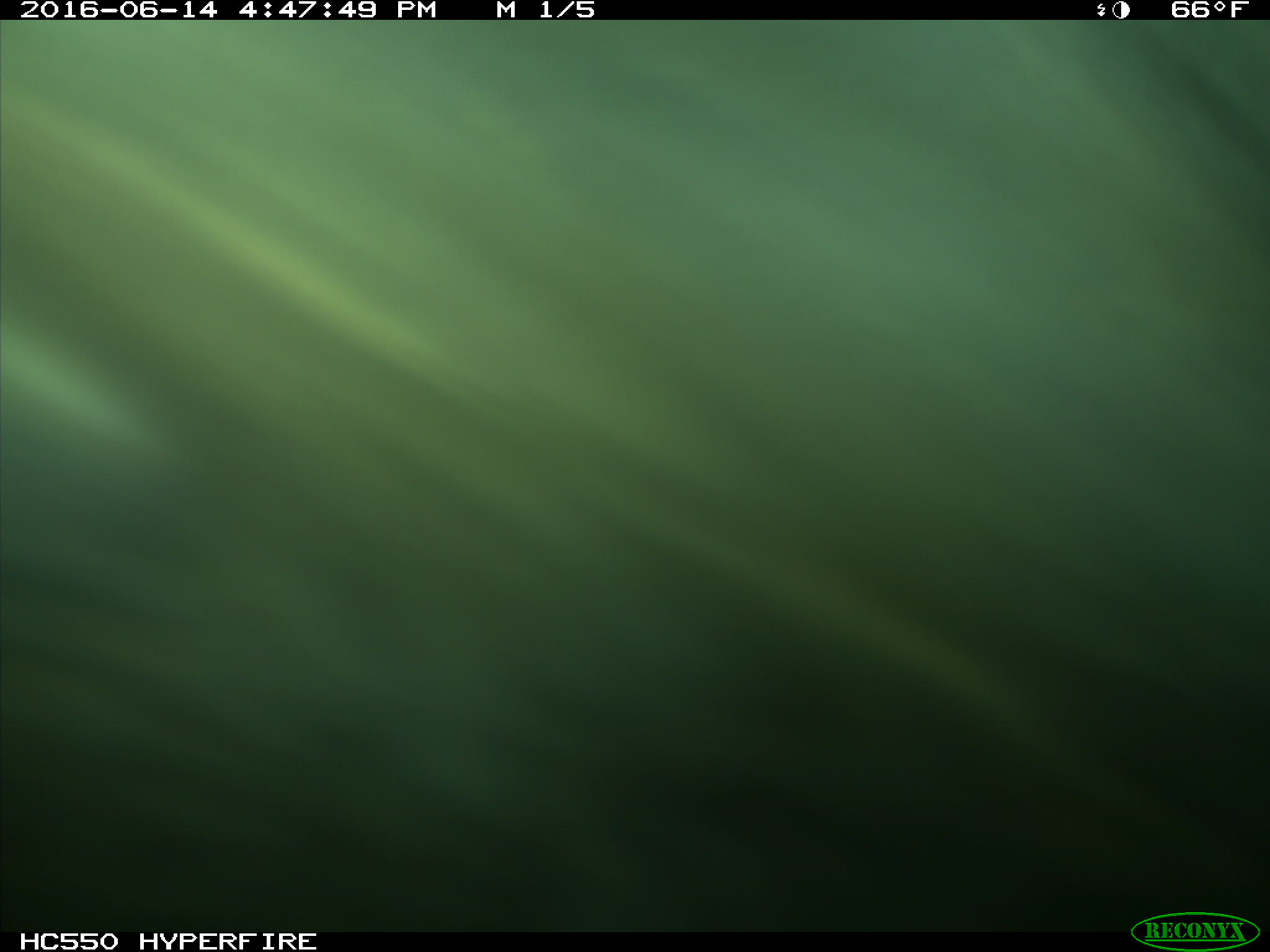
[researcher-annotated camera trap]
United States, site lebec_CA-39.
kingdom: Animalia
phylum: Chordata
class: Mammalia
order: Artiodactyla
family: Bovidae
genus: Bos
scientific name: Bos taurus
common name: domestic cow